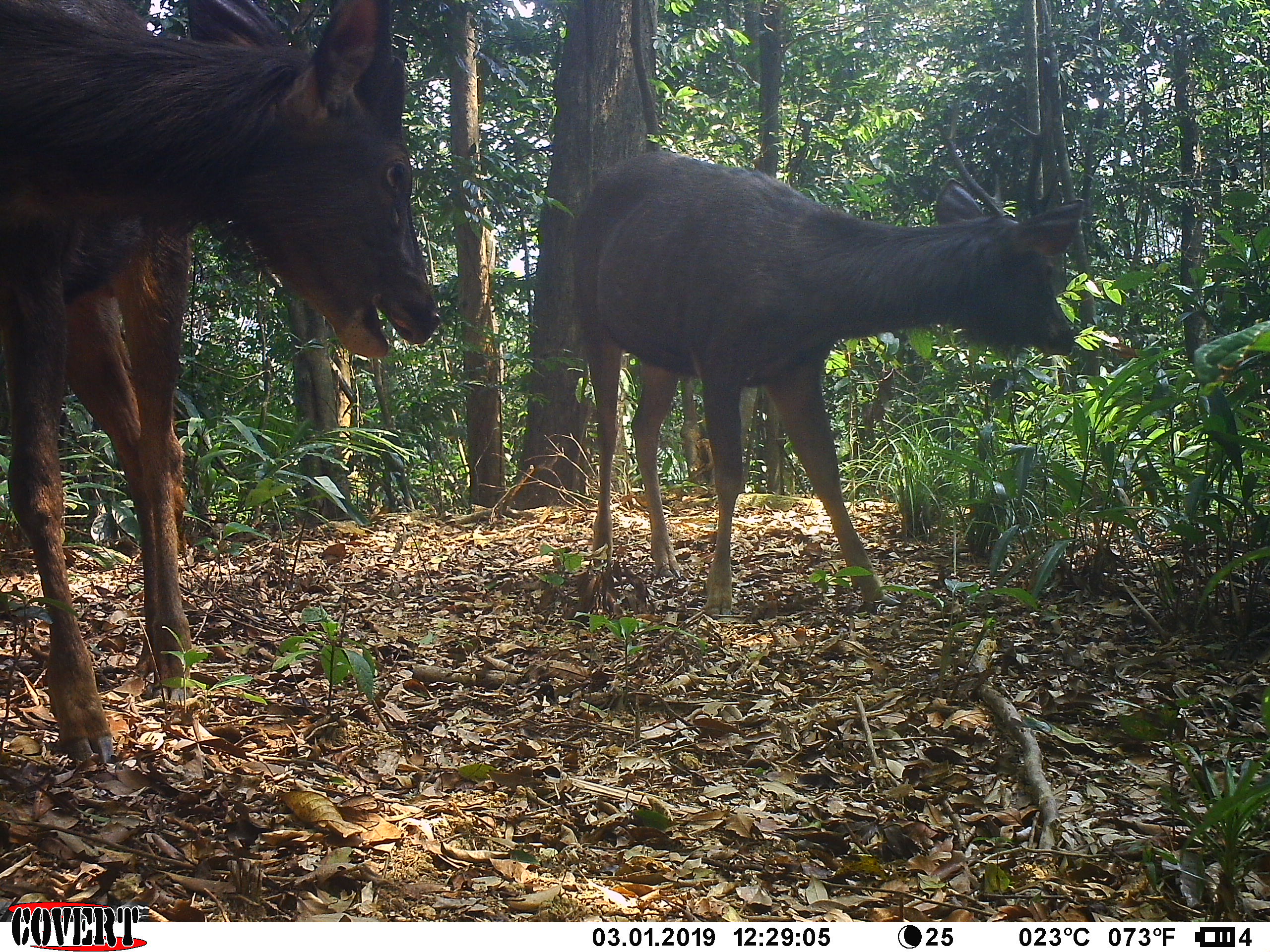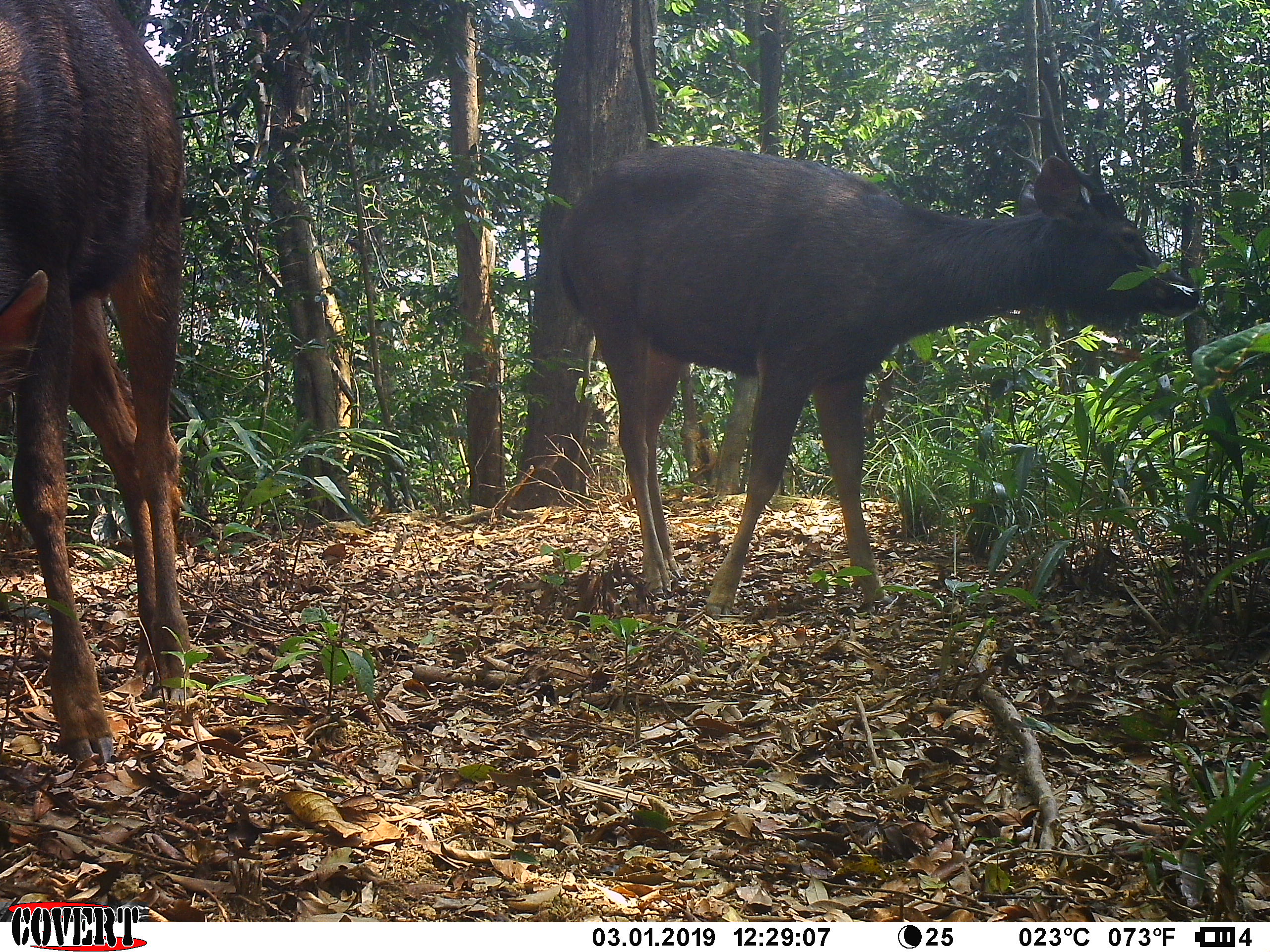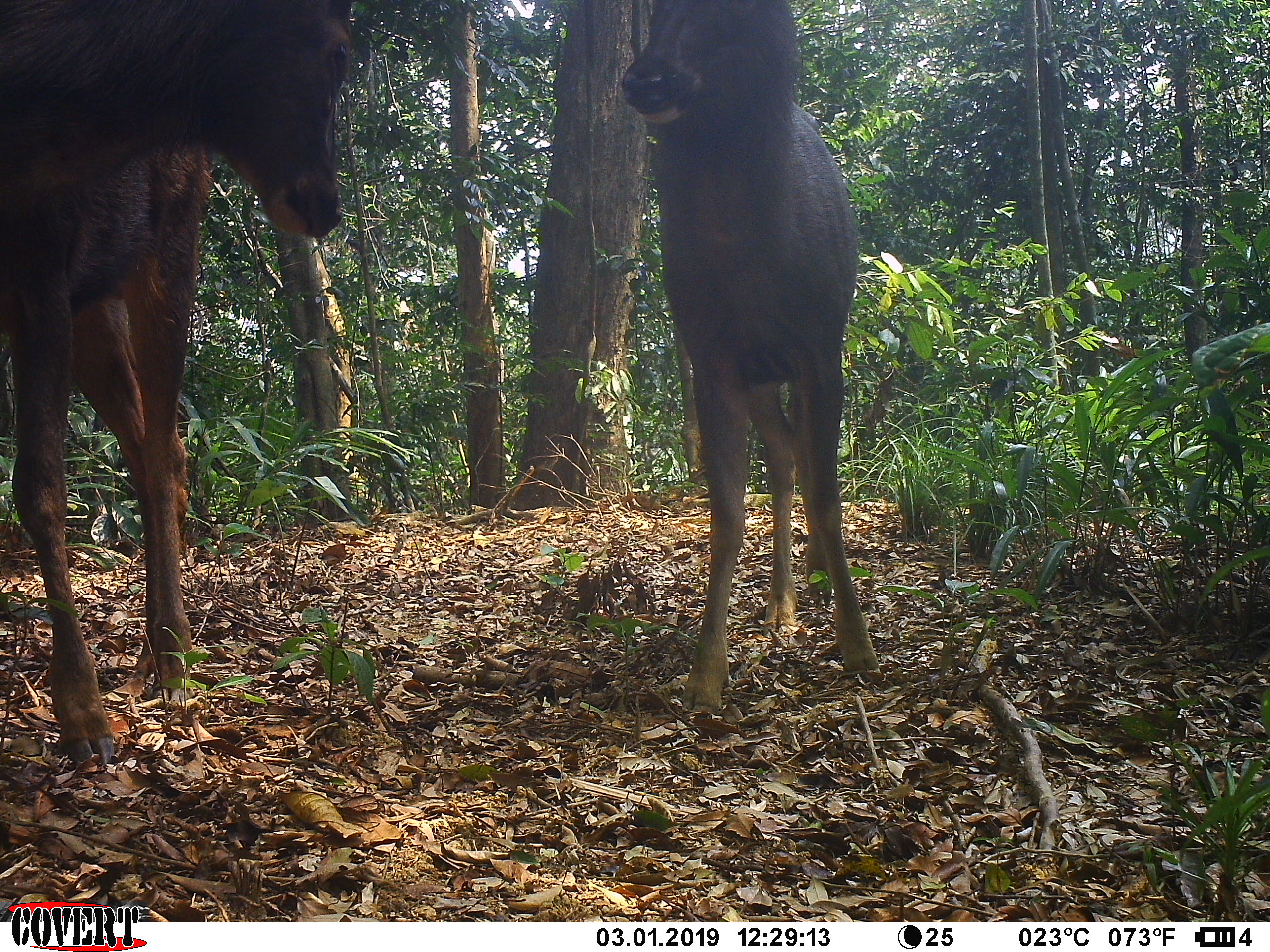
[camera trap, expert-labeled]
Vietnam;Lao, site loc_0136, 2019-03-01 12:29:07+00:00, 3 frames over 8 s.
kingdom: Animalia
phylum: Chordata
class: Mammalia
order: Artiodactyla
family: Cervidae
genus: Rusa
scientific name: Rusa unicolor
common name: sambar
Sambar (Rusa unicolor). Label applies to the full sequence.